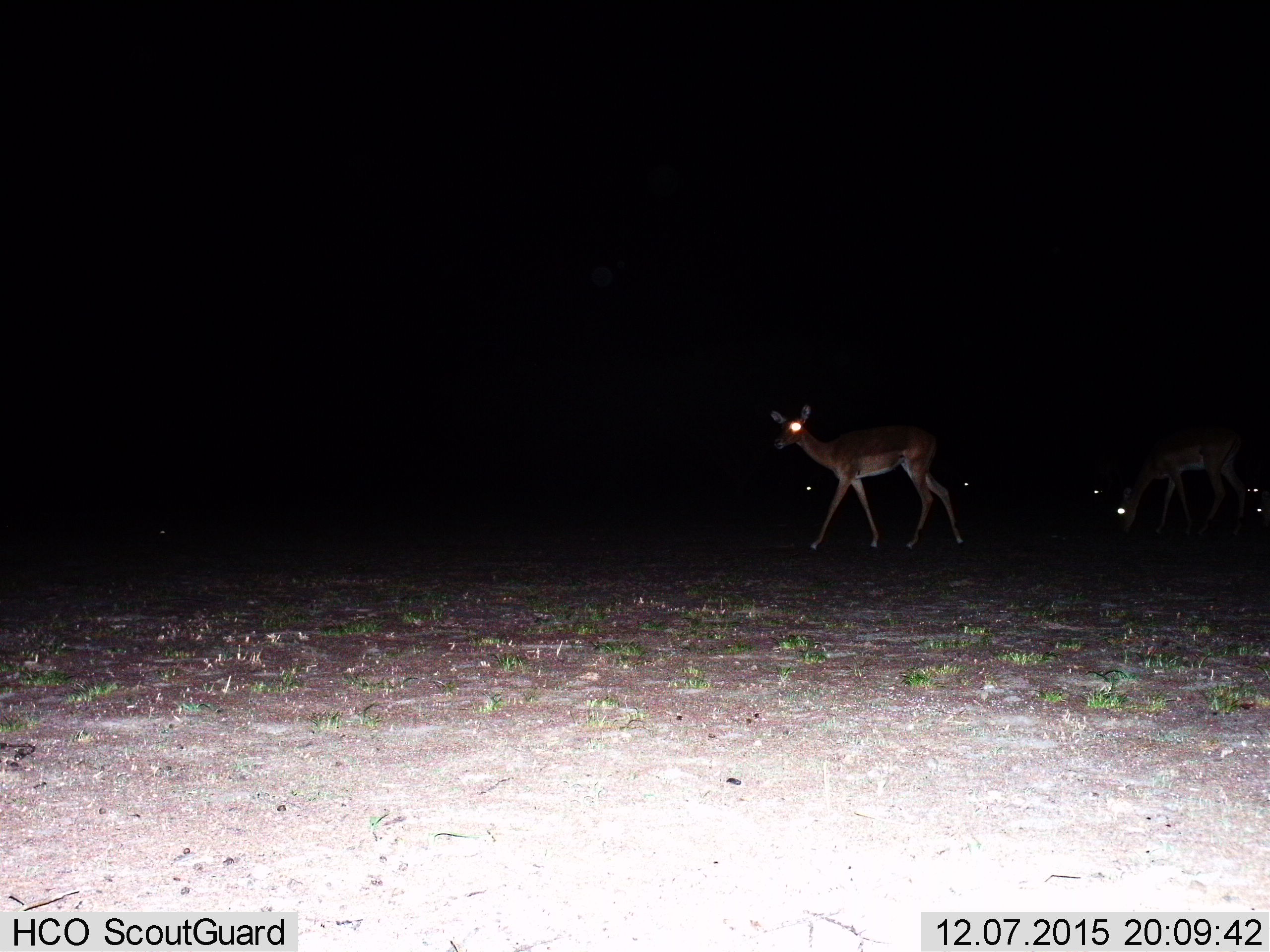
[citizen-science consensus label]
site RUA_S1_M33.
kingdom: Animalia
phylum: Chordata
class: Mammalia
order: Artiodactyla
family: Bovidae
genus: Aepyceros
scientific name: Aepyceros melampus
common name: impala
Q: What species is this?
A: Impala (Aepyceros melampus).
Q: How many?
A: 2.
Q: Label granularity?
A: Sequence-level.